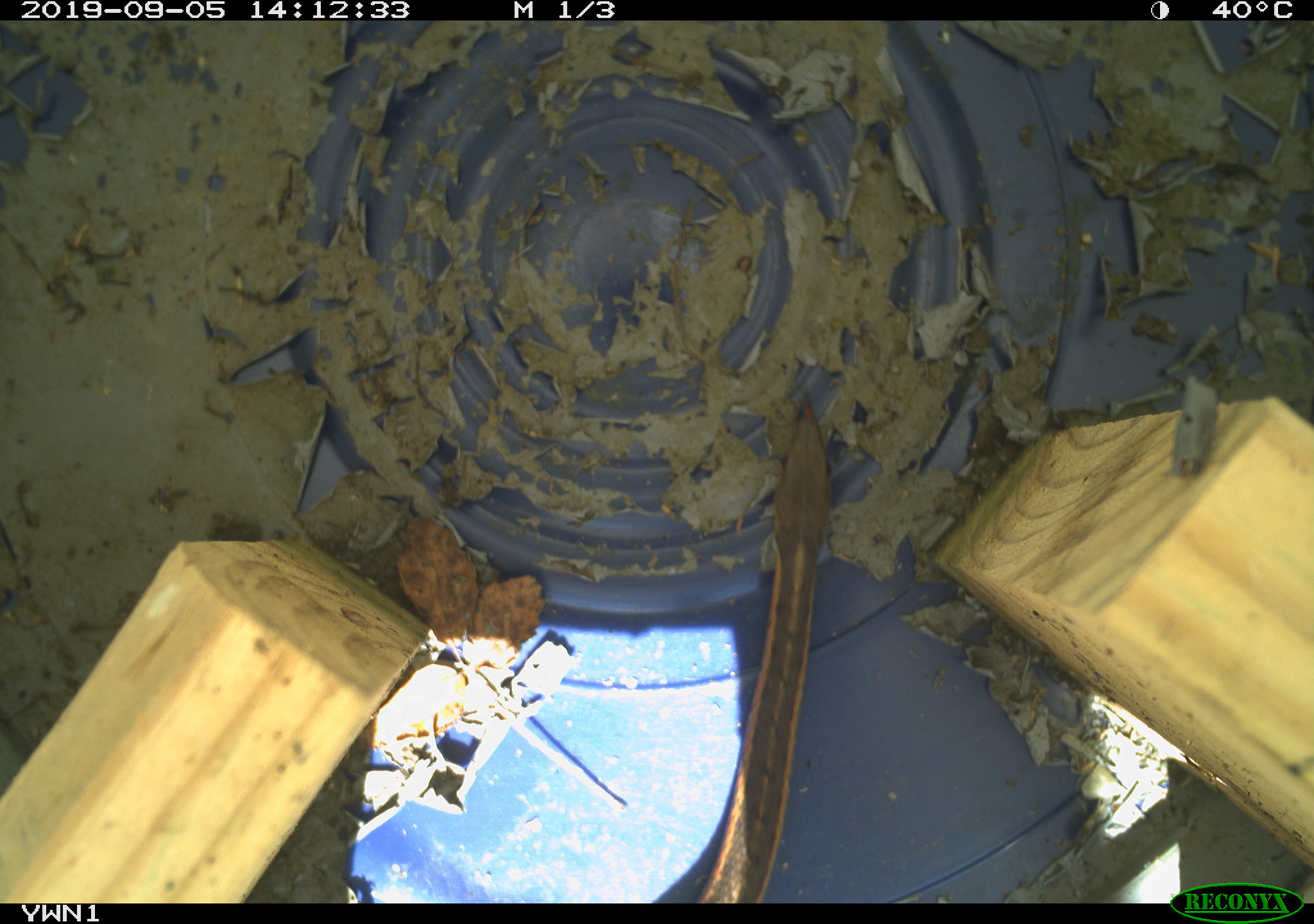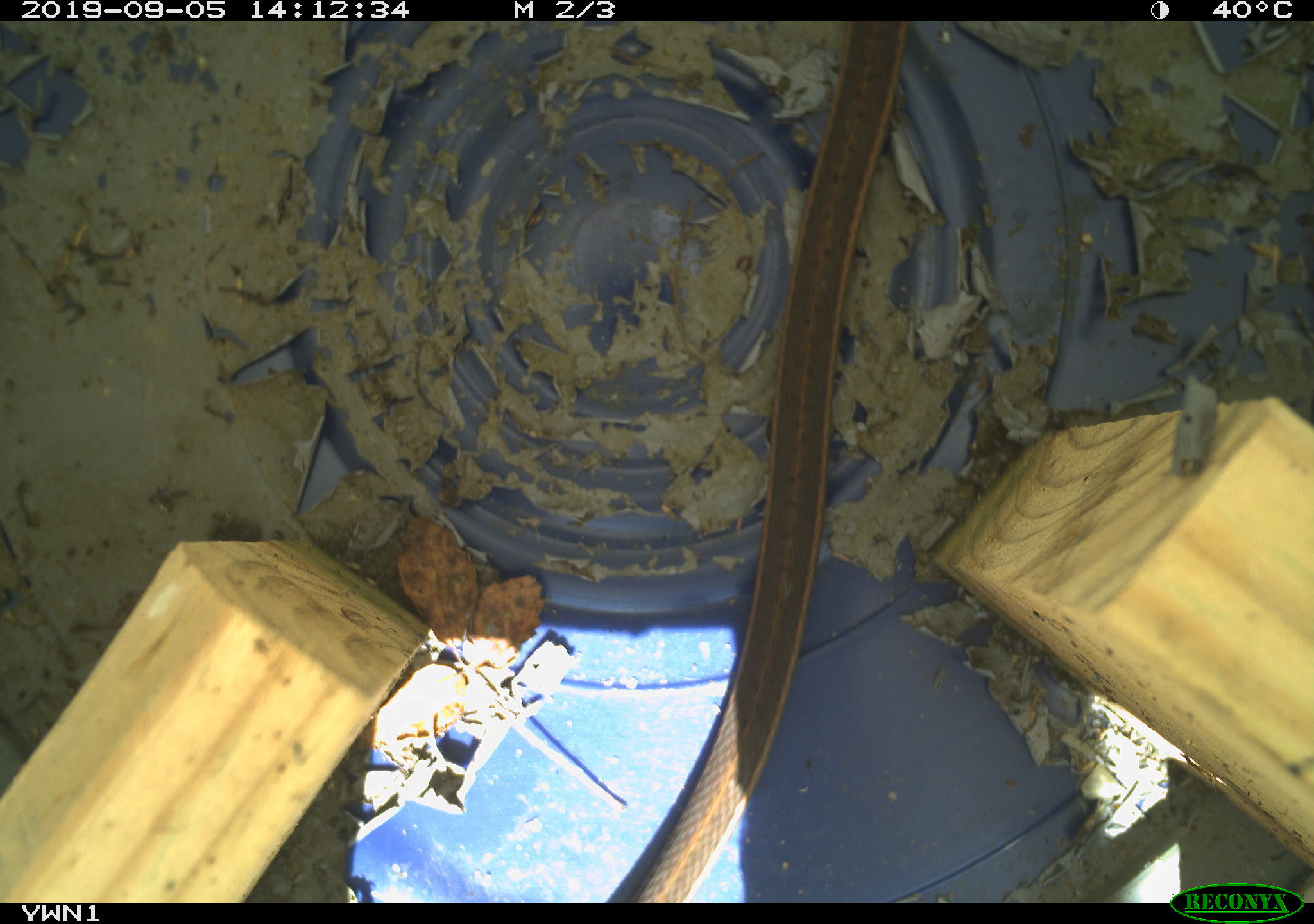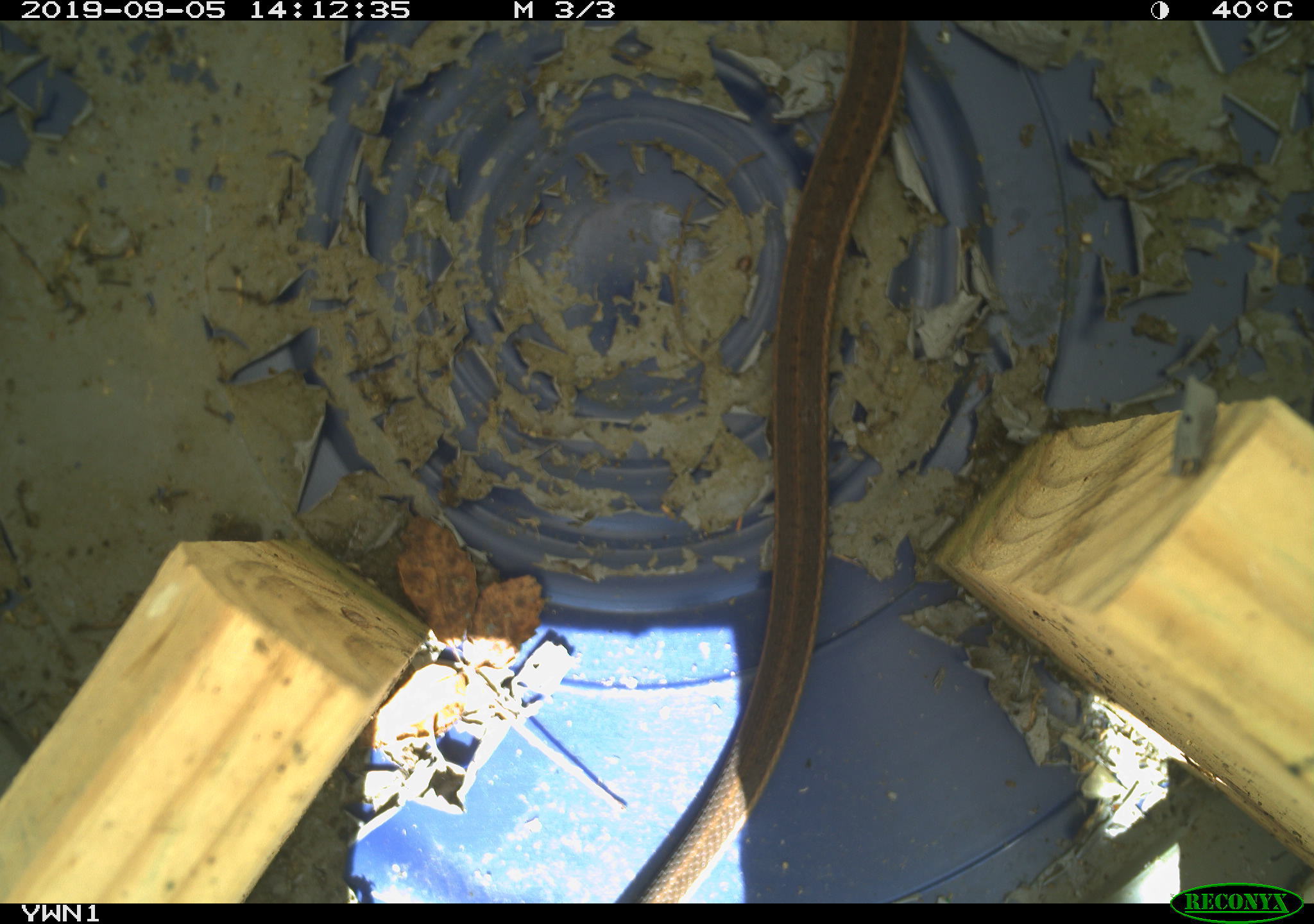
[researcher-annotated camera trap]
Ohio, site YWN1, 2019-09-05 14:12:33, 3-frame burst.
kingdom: Animalia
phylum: Chordata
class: Reptilia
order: Squamata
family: Colubridae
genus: Thamnophis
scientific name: Thamnophis sirtalis sirtalis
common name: eastern gartersnake